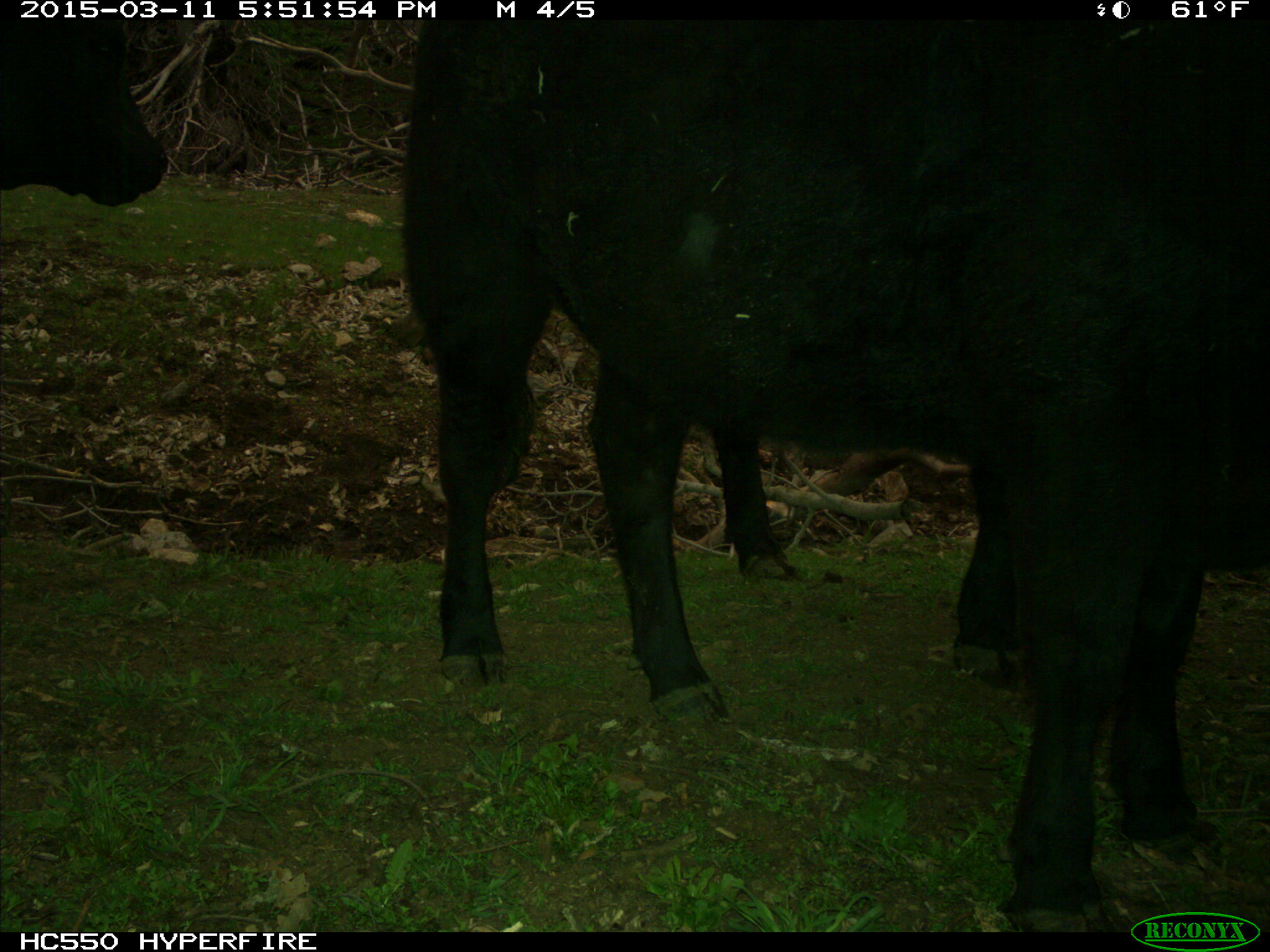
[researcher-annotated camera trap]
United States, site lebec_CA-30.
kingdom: Animalia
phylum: Chordata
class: Mammalia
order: Artiodactyla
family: Bovidae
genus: Bos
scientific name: Bos taurus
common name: domestic cow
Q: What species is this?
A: Bos taurus (domestic cow).